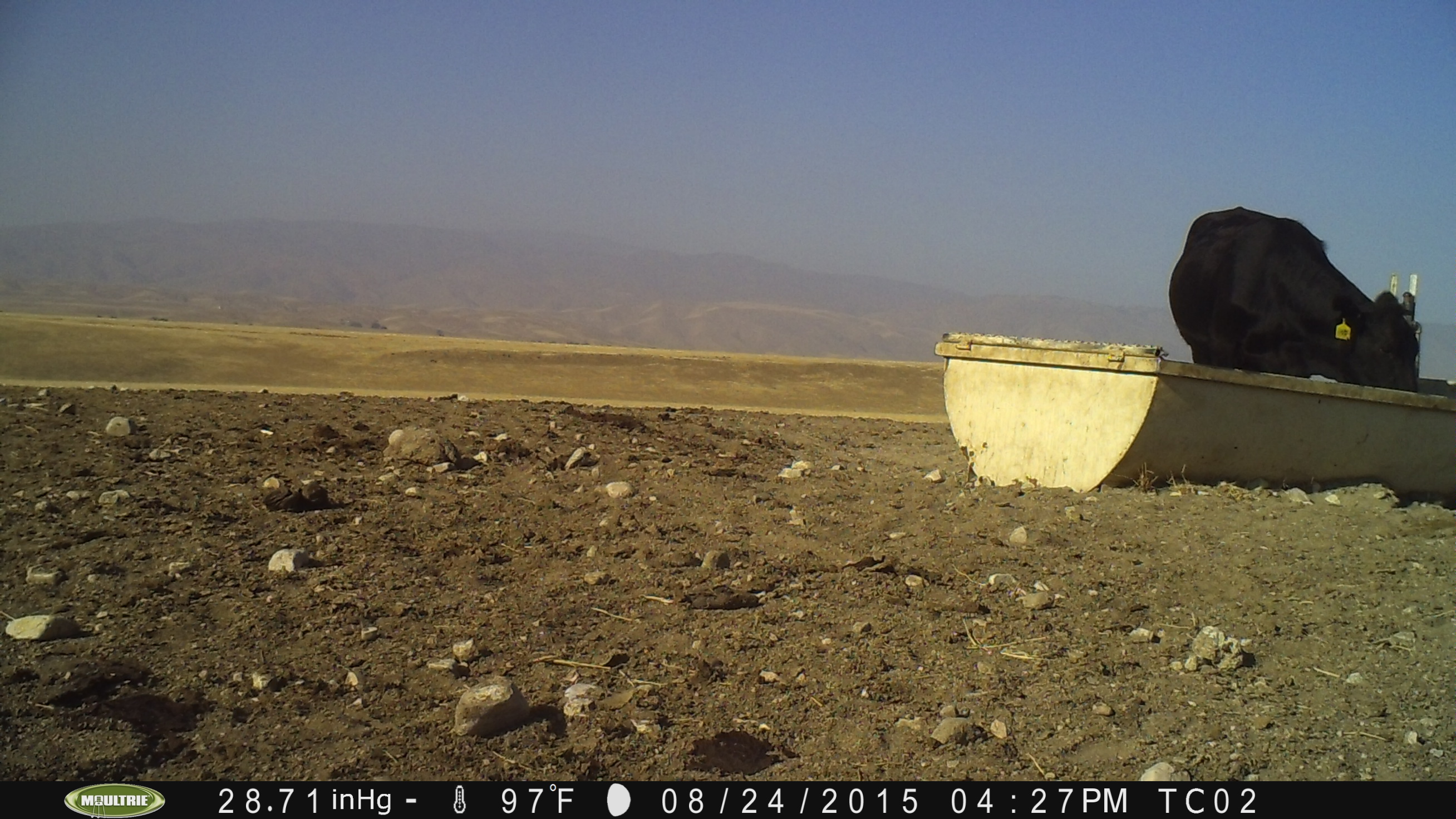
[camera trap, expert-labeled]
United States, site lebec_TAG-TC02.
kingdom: Animalia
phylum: Chordata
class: Mammalia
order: Artiodactyla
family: Bovidae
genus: Bos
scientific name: Bos taurus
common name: domestic cow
Bos taurus (domestic cow).